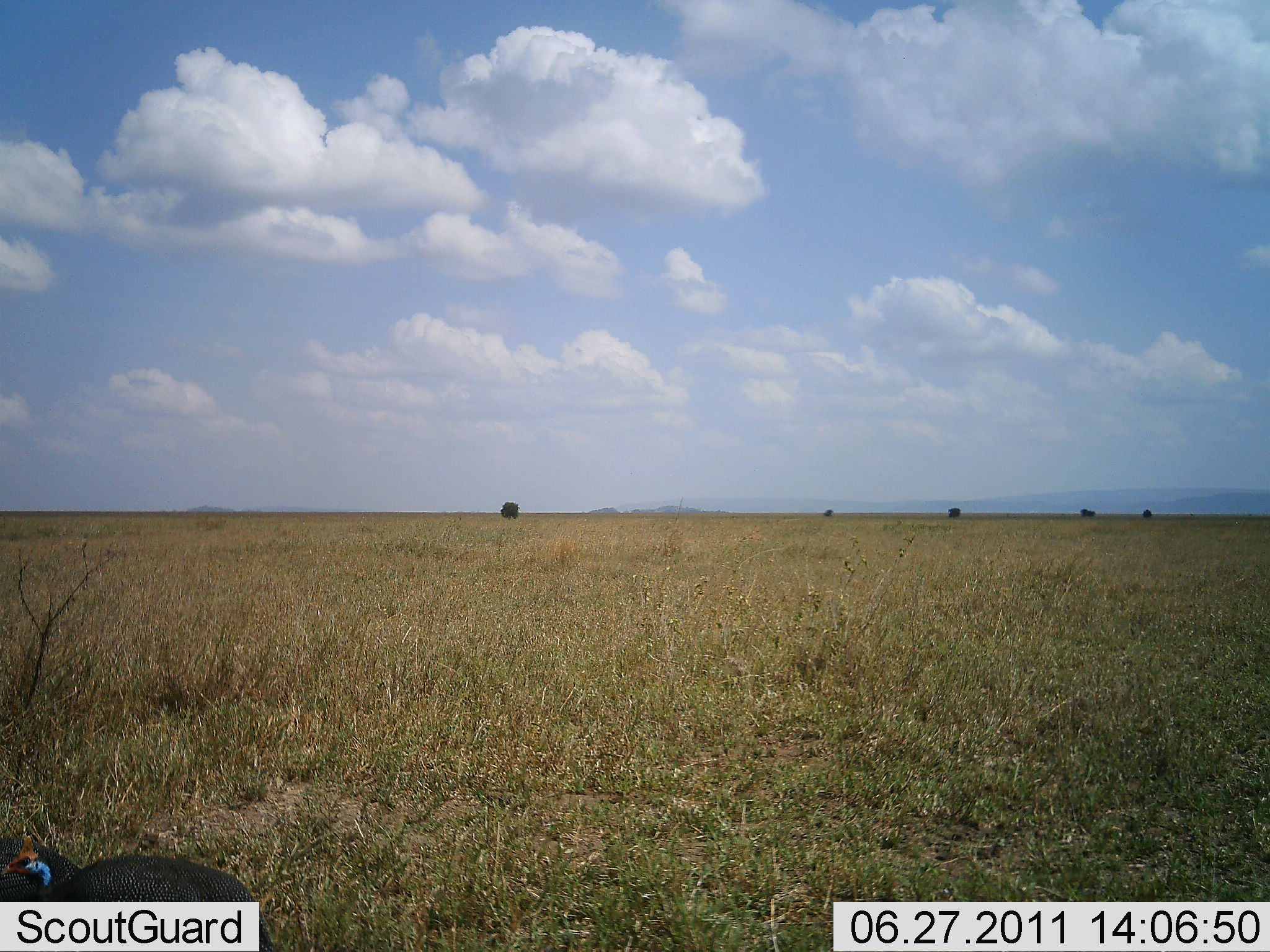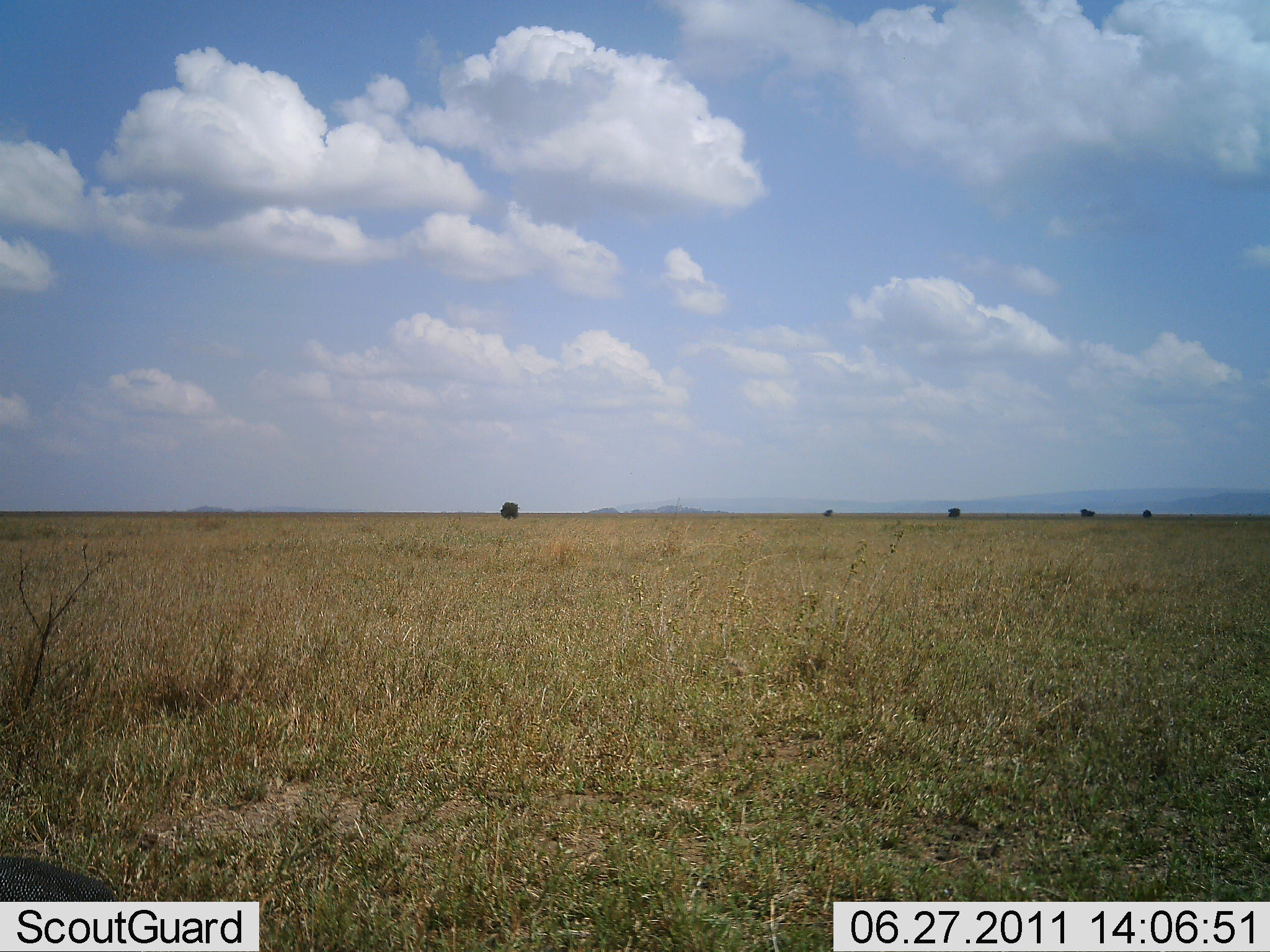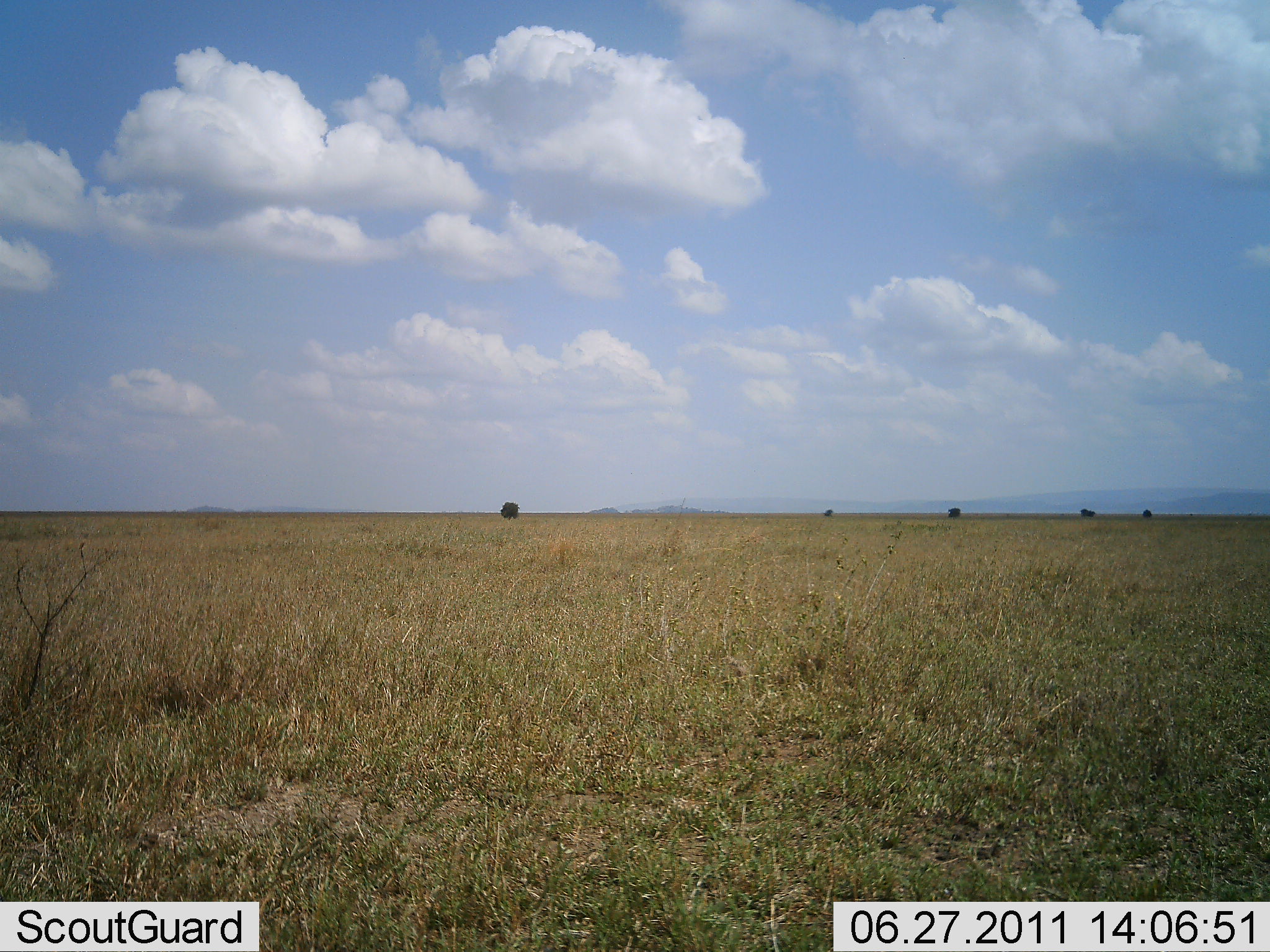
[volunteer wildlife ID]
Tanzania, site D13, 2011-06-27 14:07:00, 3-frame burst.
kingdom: Animalia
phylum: Chordata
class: Aves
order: Galliformes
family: Numididae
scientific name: Numididae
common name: guinea fowl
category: guineafowl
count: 1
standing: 18%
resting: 0%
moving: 91%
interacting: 0%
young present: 0%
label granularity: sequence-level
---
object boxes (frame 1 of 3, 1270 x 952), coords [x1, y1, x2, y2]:
animal: [0, 834, 280, 951]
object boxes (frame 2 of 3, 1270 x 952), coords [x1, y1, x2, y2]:
animal: [0, 856, 120, 901]